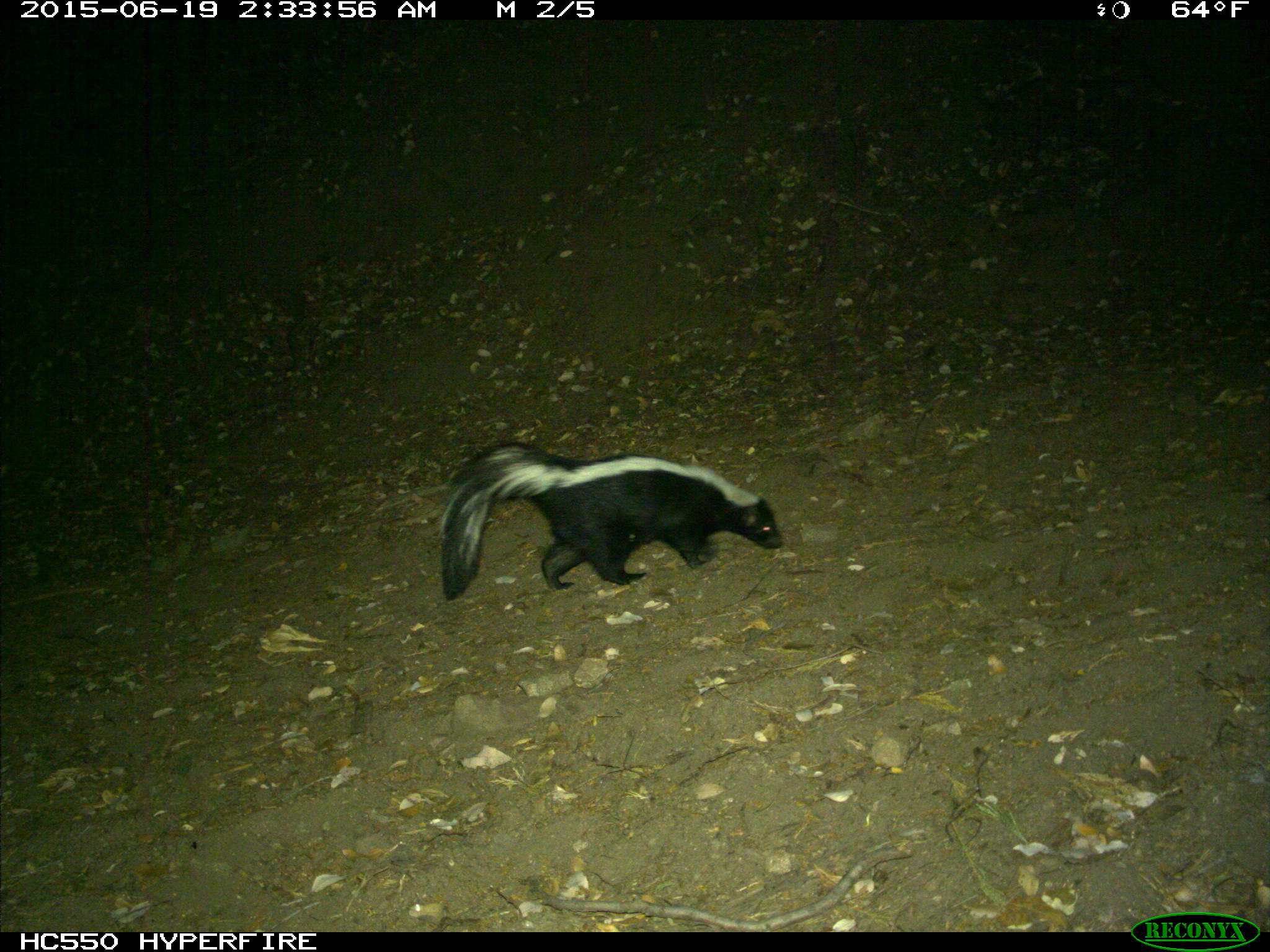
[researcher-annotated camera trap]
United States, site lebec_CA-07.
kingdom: Animalia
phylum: Chordata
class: Mammalia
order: Carnivora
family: Mephitidae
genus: Mephitis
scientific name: Mephitis mephitis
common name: striped skunk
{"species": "Mephitis mephitis (striped skunk)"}